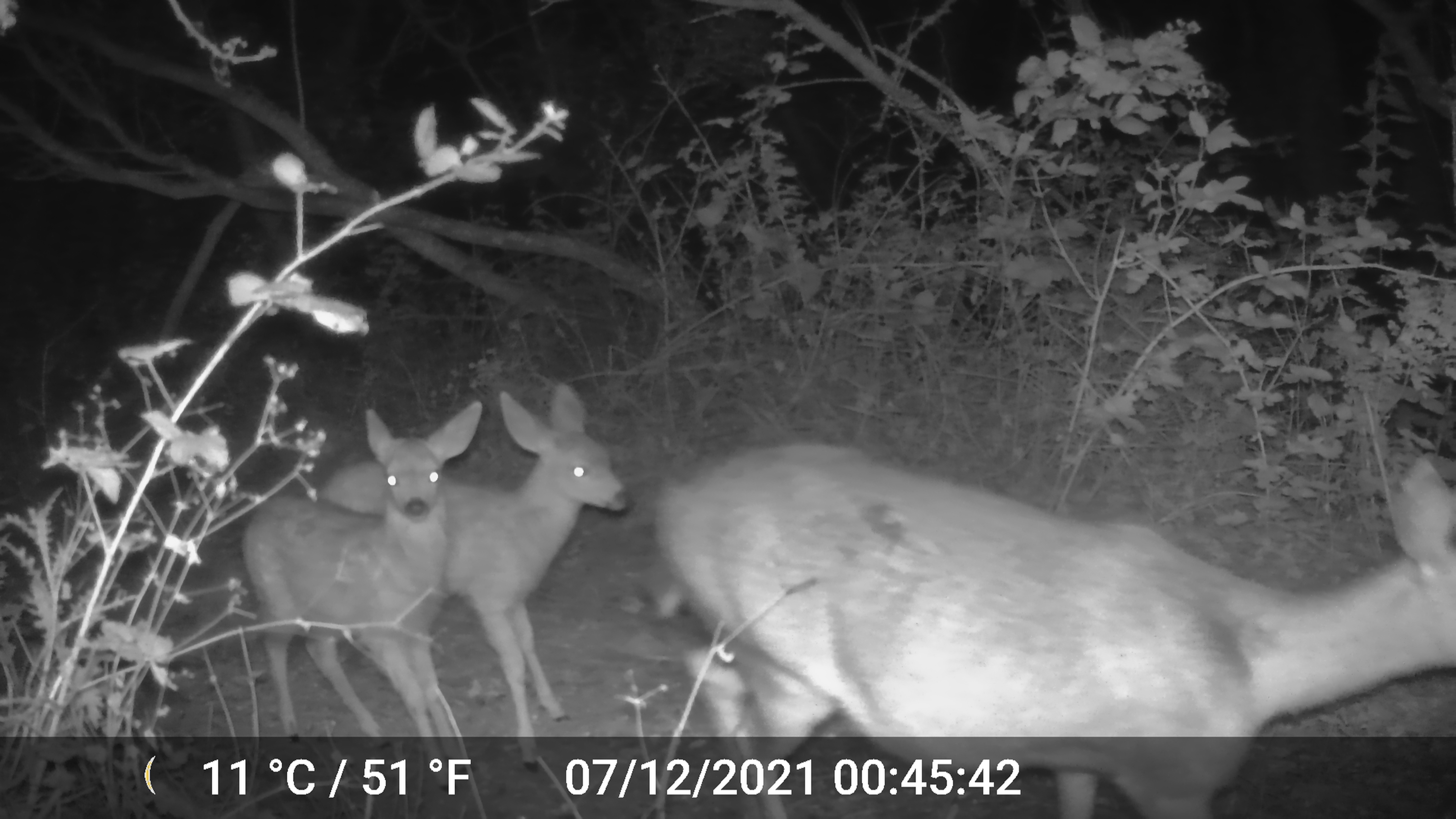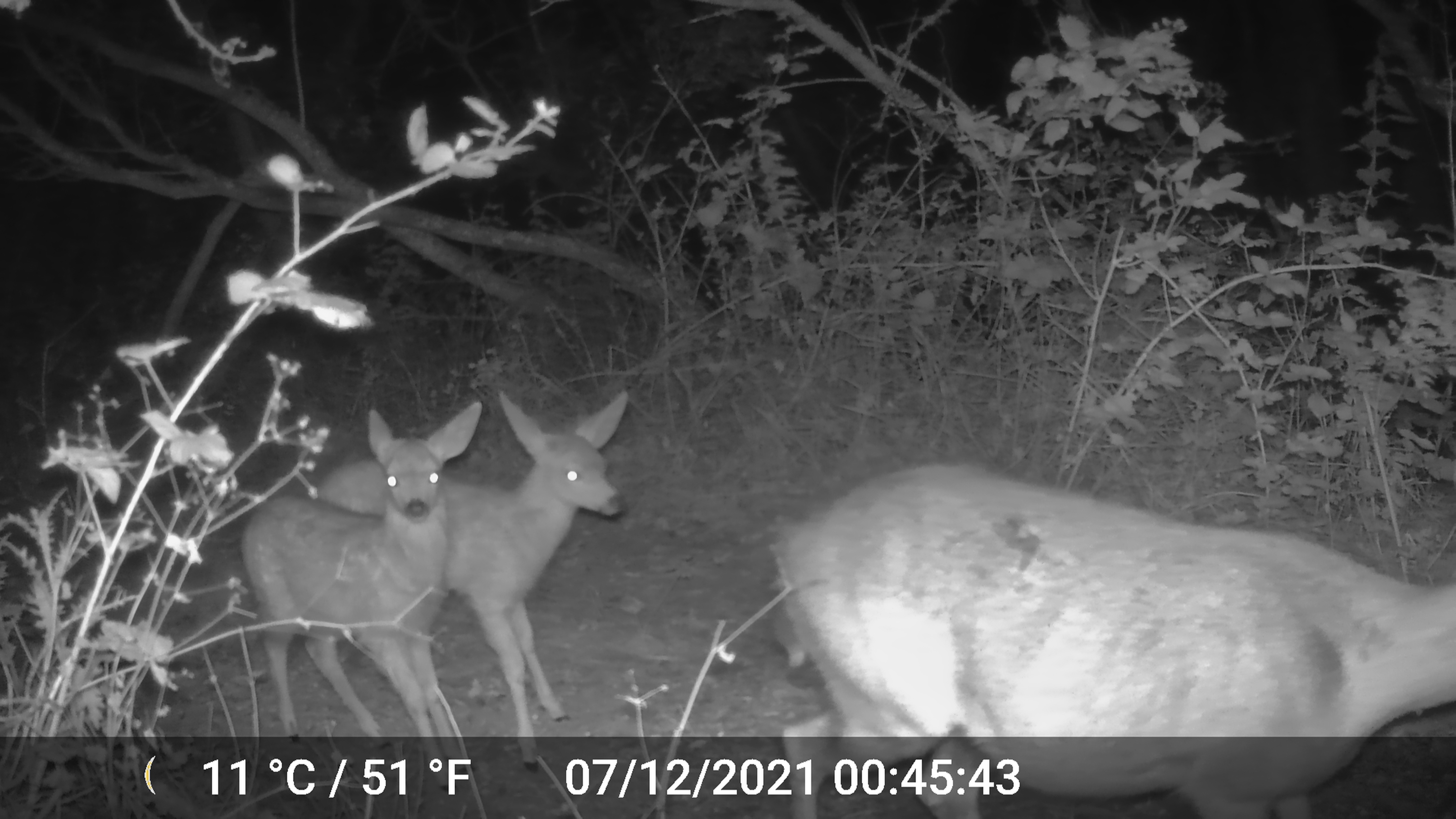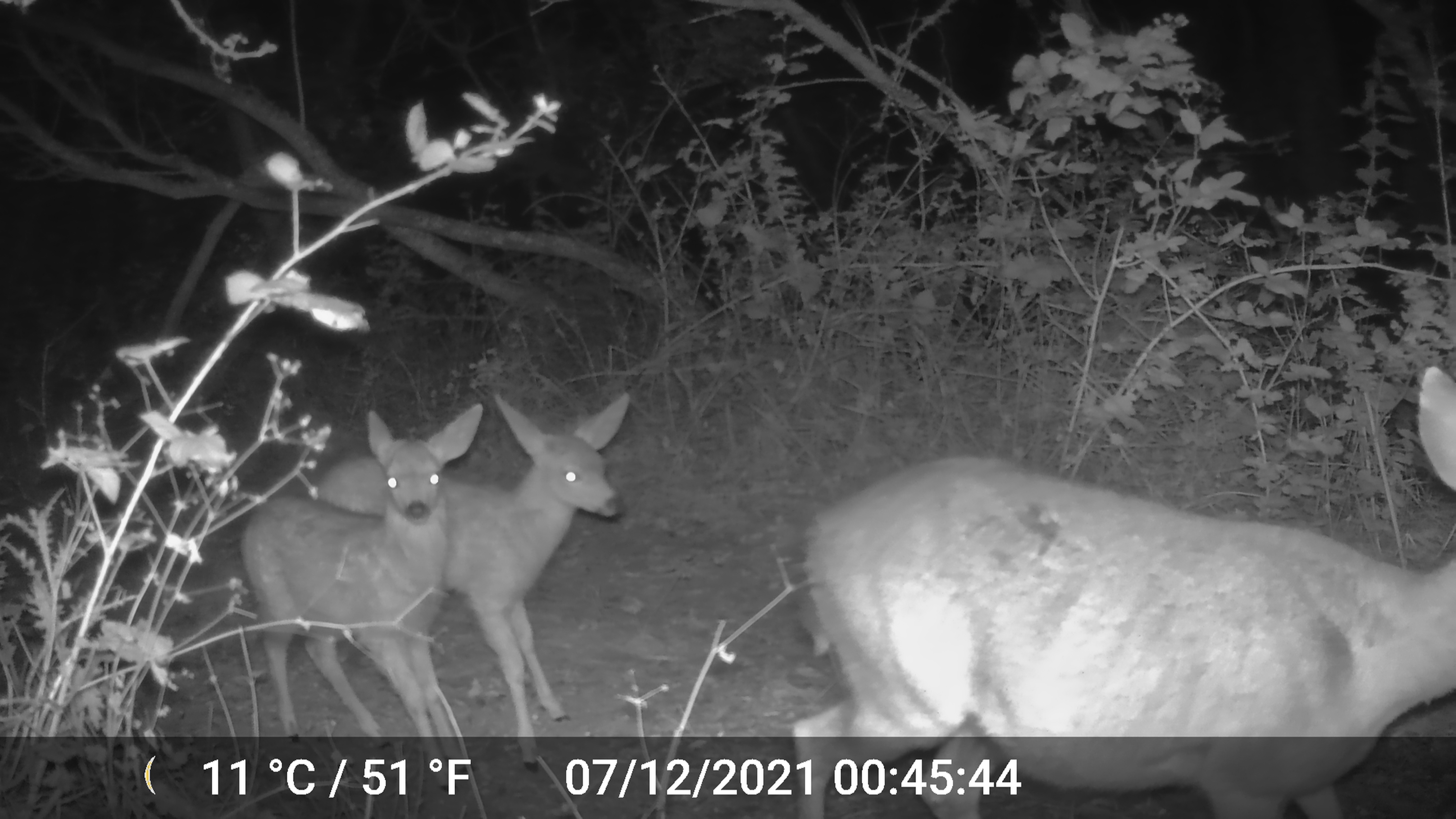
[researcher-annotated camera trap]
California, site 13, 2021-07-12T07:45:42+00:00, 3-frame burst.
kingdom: Animalia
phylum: Chordata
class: Mammalia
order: Artiodactyla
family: Cervidae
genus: Odocoileus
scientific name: Odocoileus hemionus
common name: mule deer